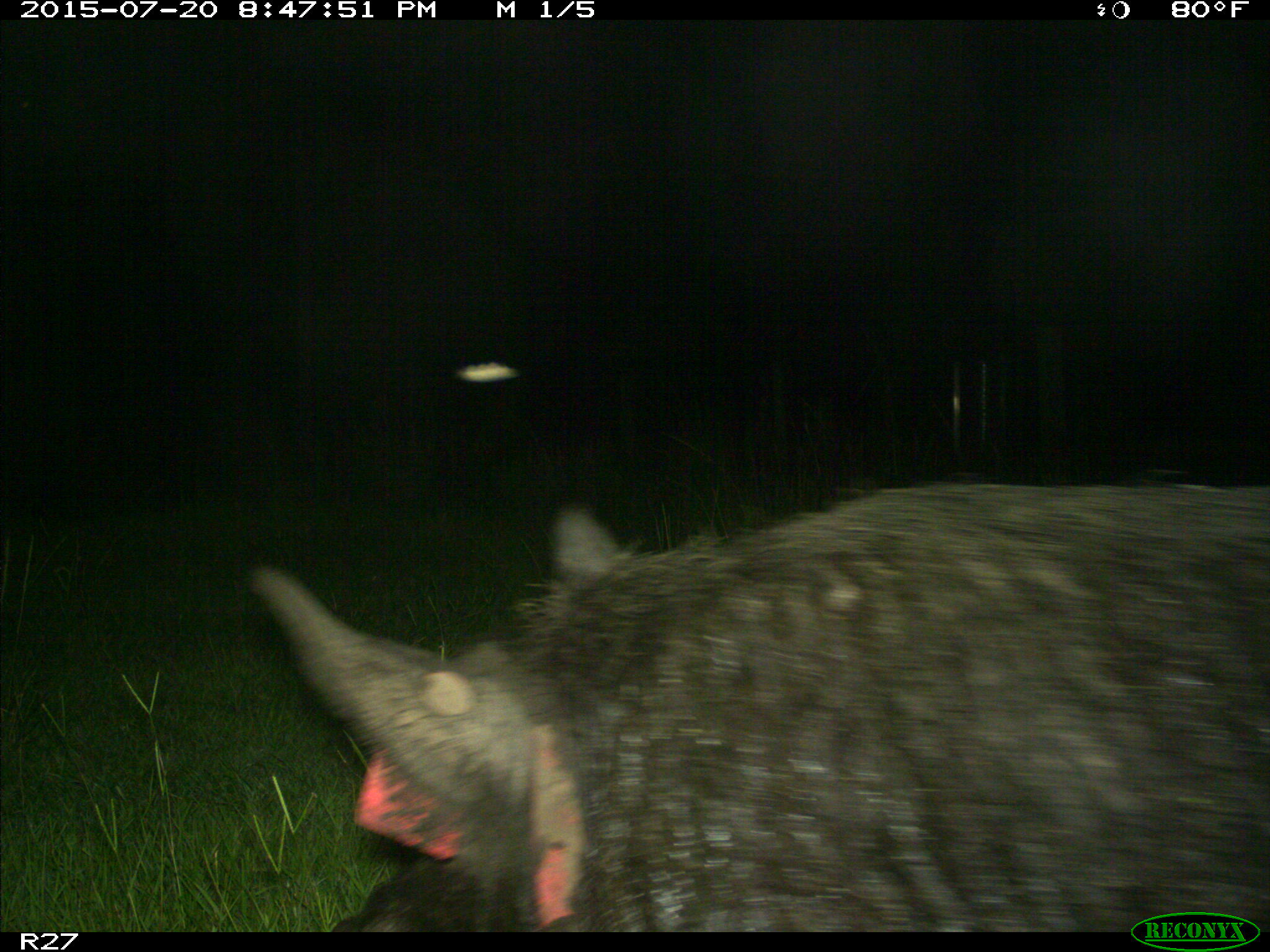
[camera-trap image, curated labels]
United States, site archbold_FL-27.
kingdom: Animalia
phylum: Chordata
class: Mammalia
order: Artiodactyla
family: Suidae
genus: Sus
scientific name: Sus scrofa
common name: wild boar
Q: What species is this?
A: Sus scrofa (wild boar).